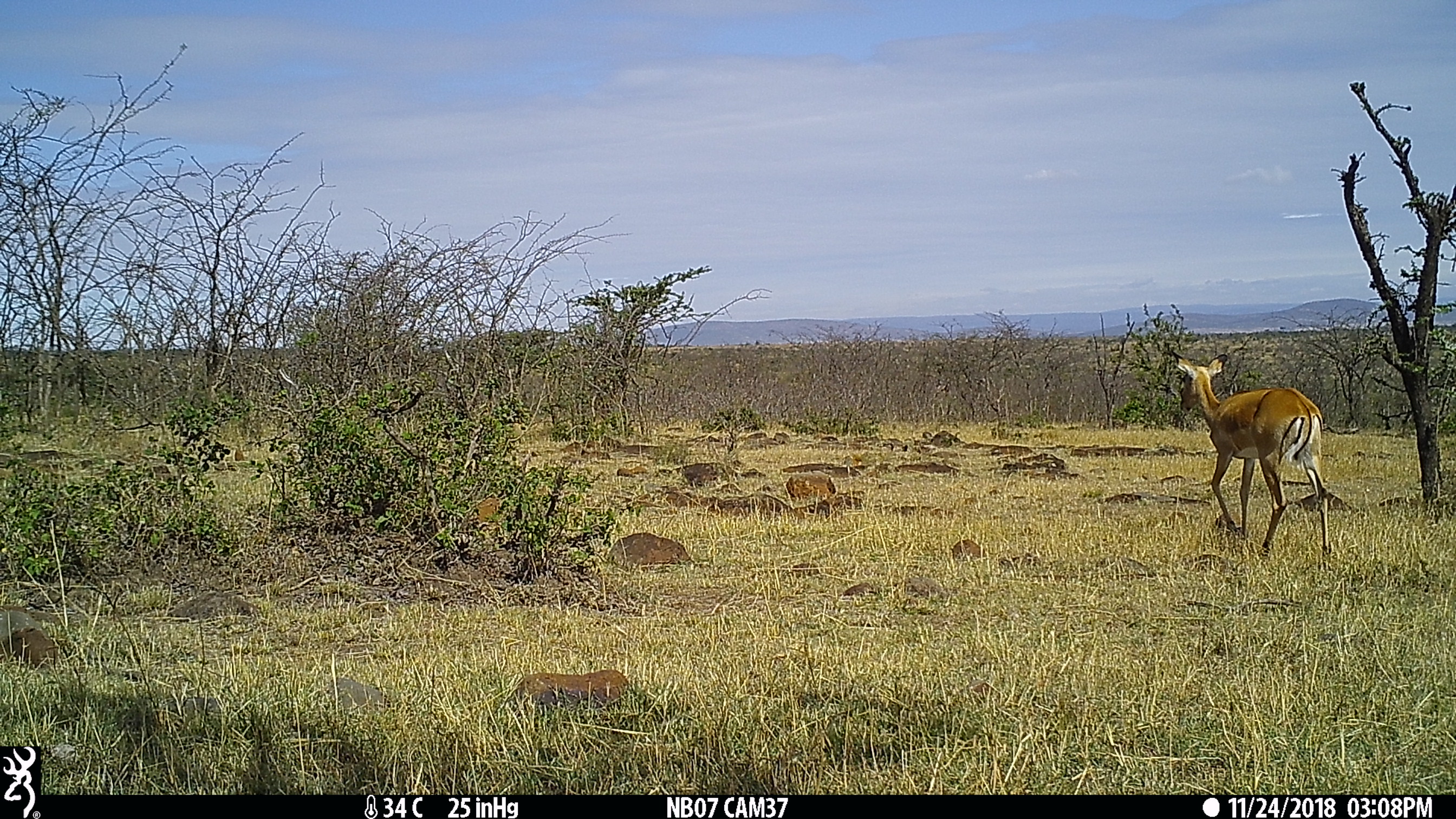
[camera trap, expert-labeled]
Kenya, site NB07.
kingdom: Animalia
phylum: Chordata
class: Mammalia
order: Artiodactyla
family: Bovidae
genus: Aepyceros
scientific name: Aepyceros melampus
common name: impala